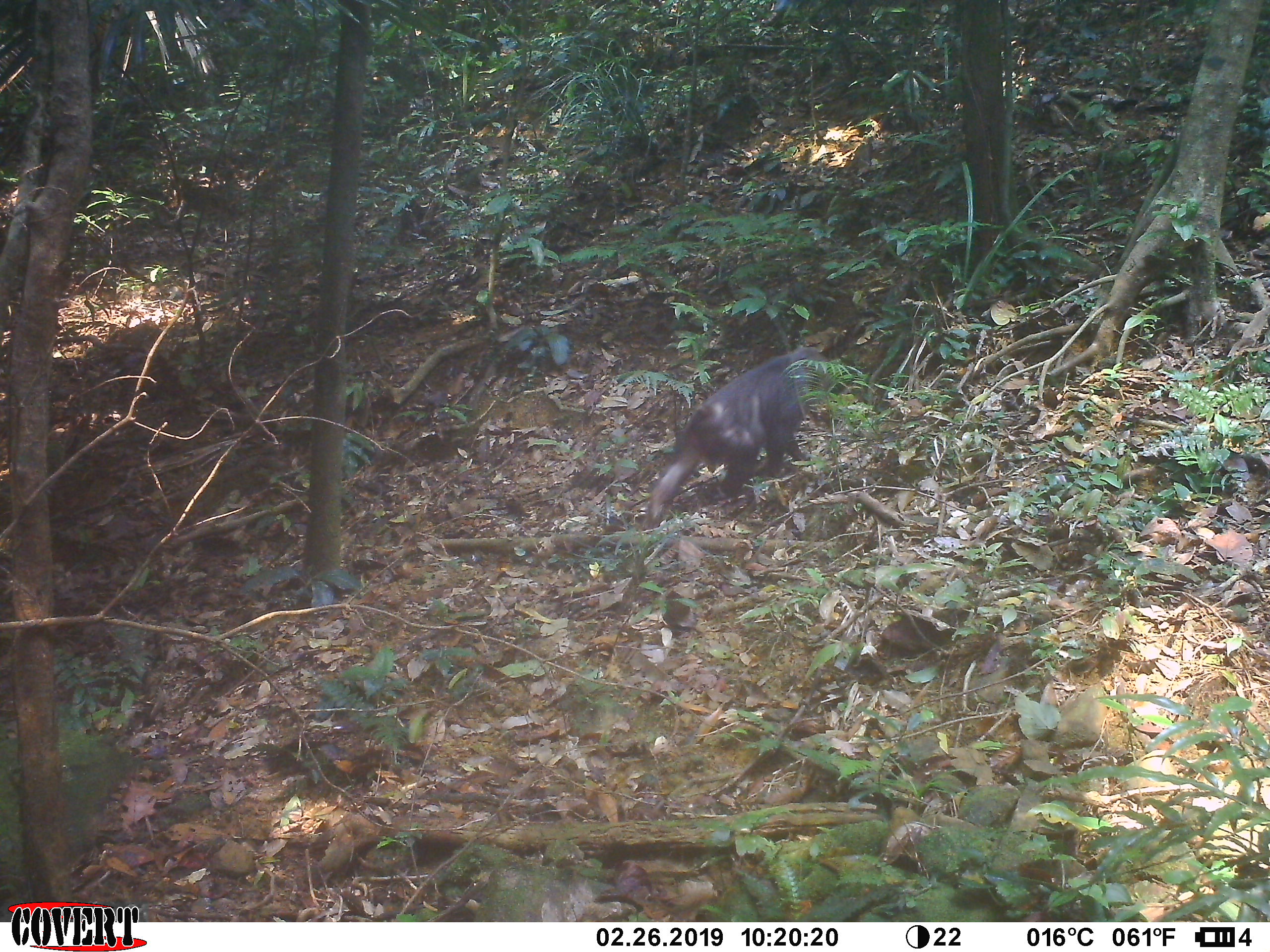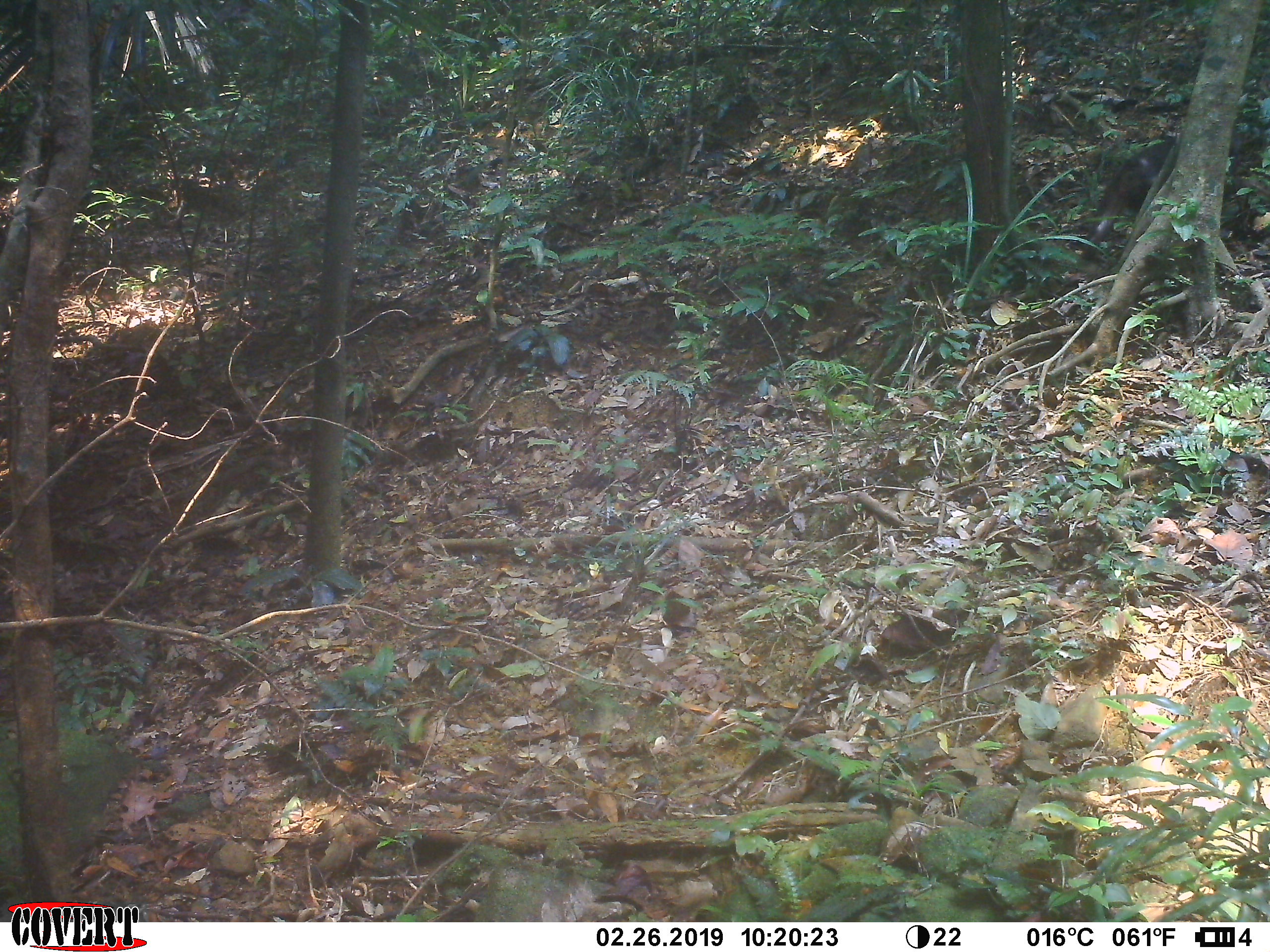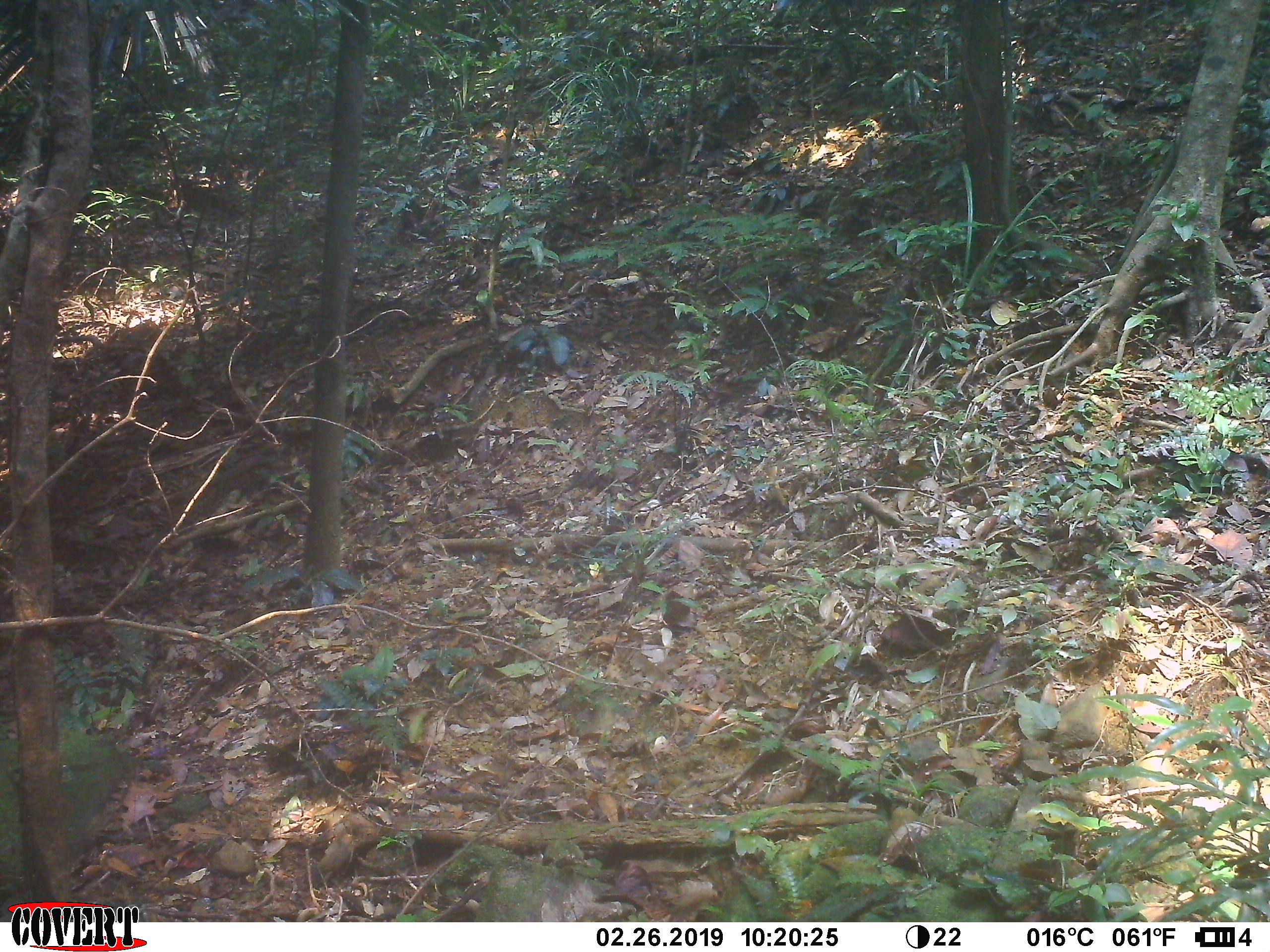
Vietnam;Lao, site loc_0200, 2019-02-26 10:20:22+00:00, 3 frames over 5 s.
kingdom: Animalia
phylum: Chordata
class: Mammalia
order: Primates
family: Cercopithecidae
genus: Macaca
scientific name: Macaca arctoides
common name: stump-tailed macaque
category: stump tailed macaque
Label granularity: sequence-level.